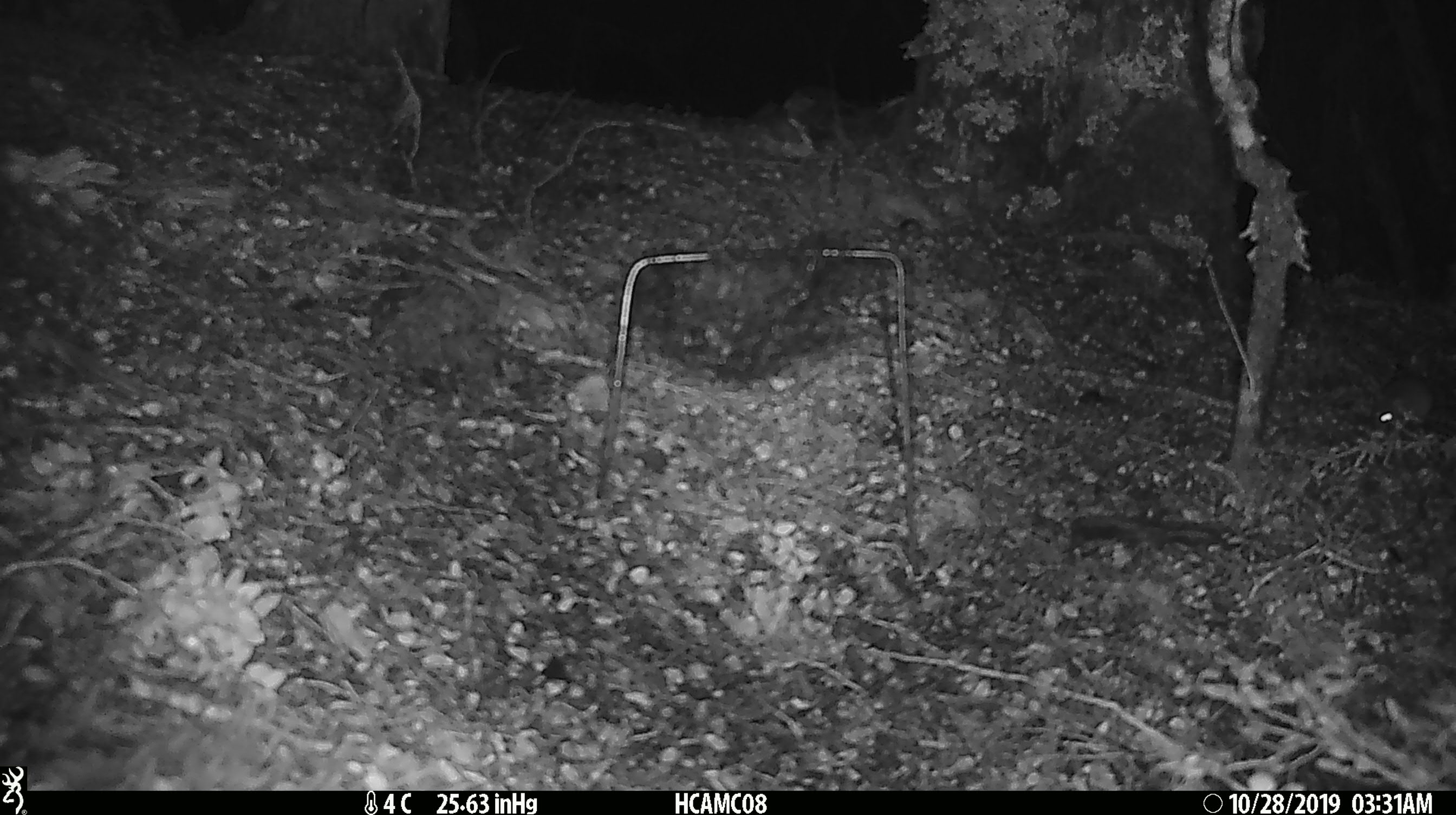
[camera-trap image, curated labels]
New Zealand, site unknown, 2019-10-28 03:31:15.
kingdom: Animalia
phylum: Chordata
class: Mammalia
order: Rodentia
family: Muridae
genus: Mus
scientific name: Mus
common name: mouse